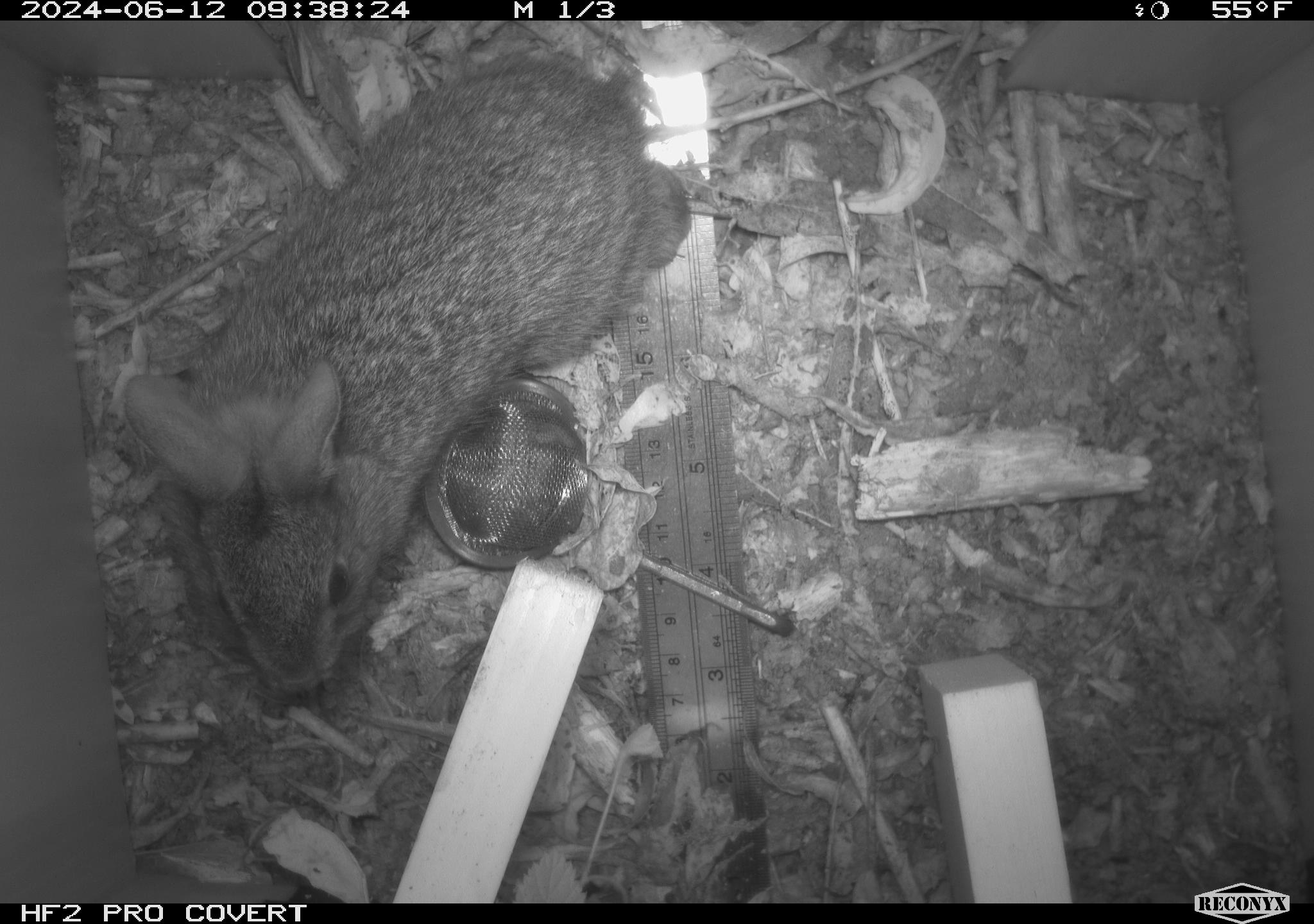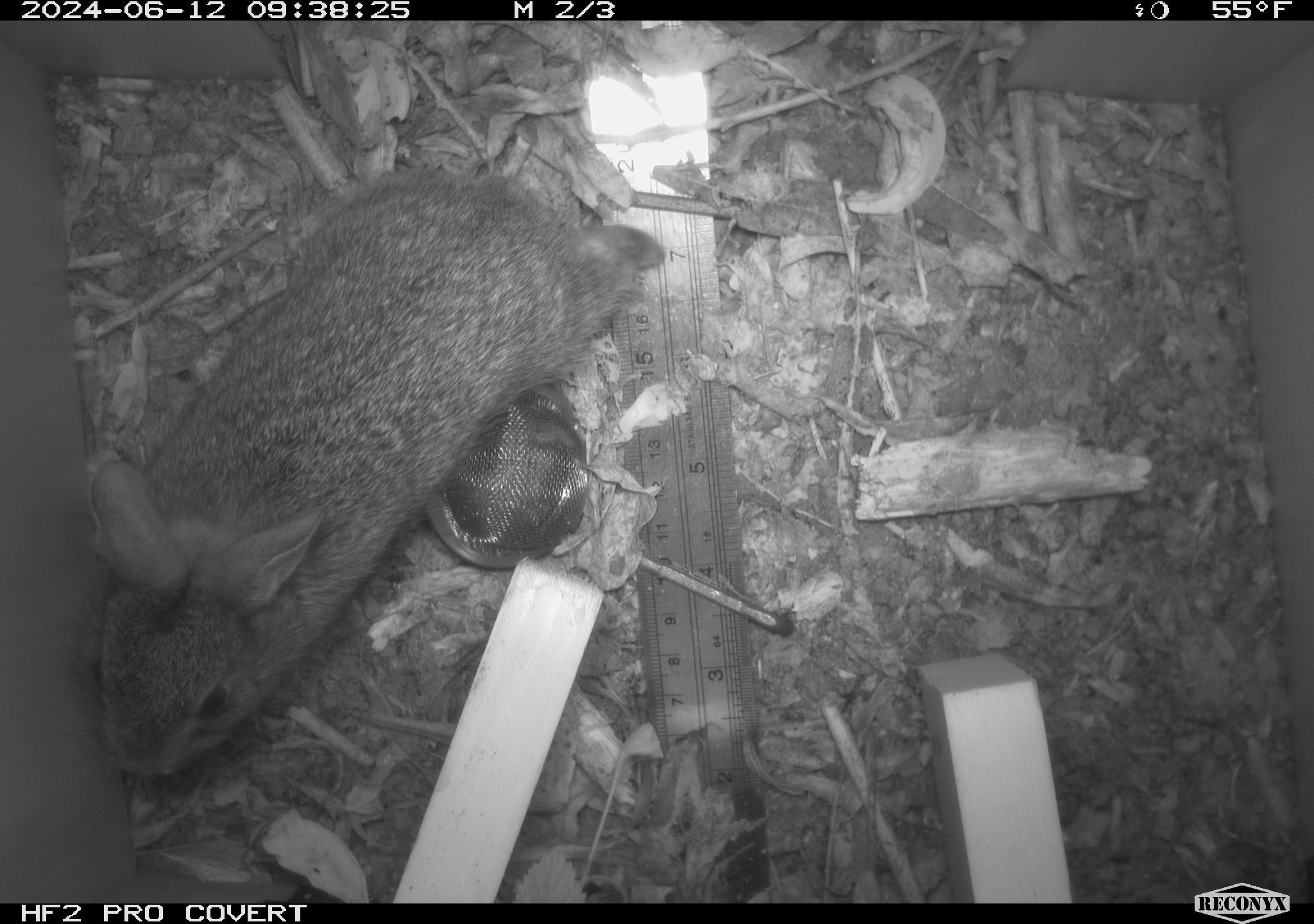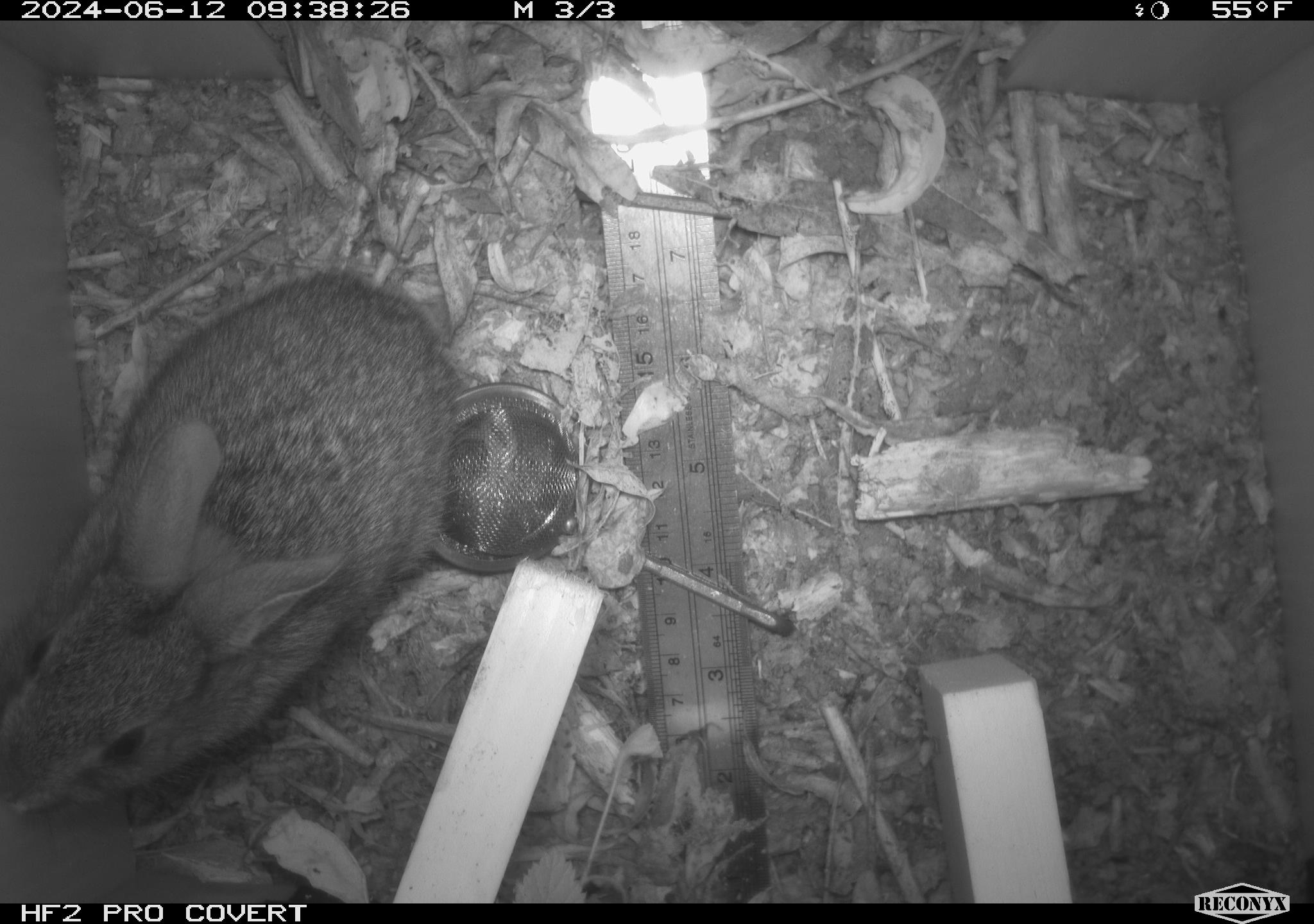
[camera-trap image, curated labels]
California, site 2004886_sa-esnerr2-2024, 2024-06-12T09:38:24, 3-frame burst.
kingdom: Animalia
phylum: Chordata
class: Mammalia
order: Lagomorpha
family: Leporidae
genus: Sylvilagus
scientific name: Sylvilagus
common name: cottontail rabbits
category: sylvilagus species